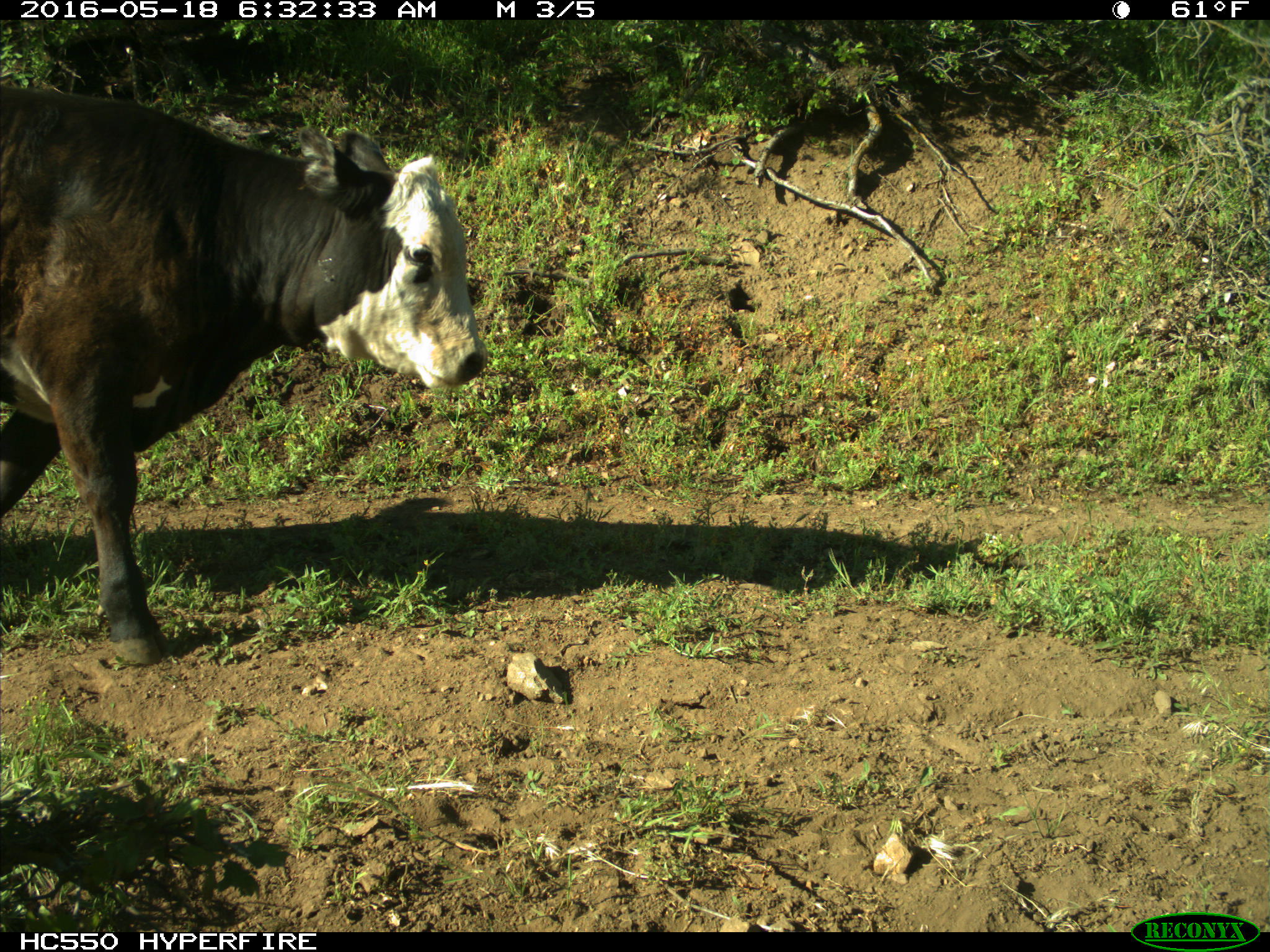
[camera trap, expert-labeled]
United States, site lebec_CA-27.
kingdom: Animalia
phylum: Chordata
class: Mammalia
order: Artiodactyla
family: Bovidae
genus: Bos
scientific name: Bos taurus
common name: domestic cow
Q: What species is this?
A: Bos taurus (domestic cow).